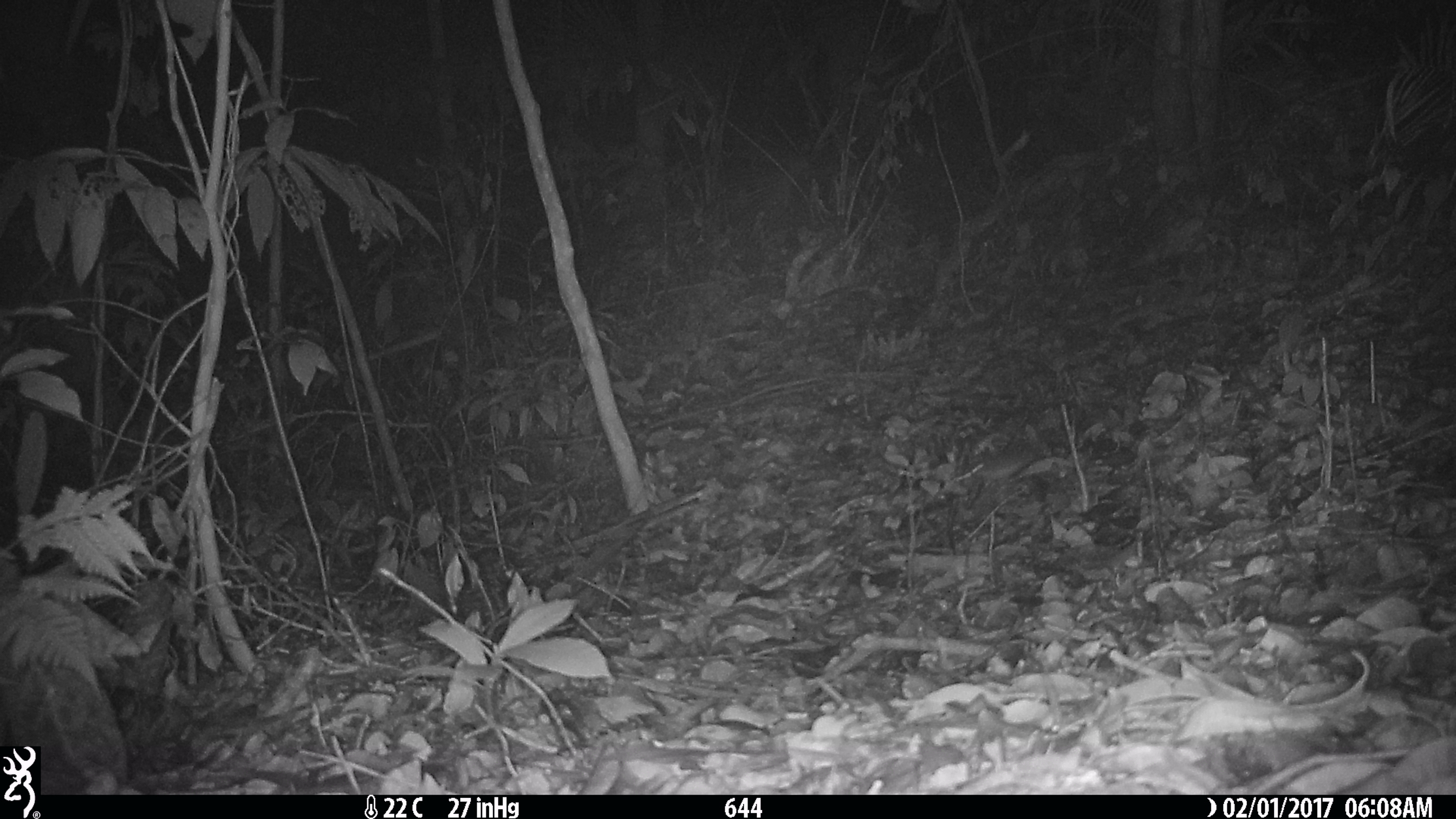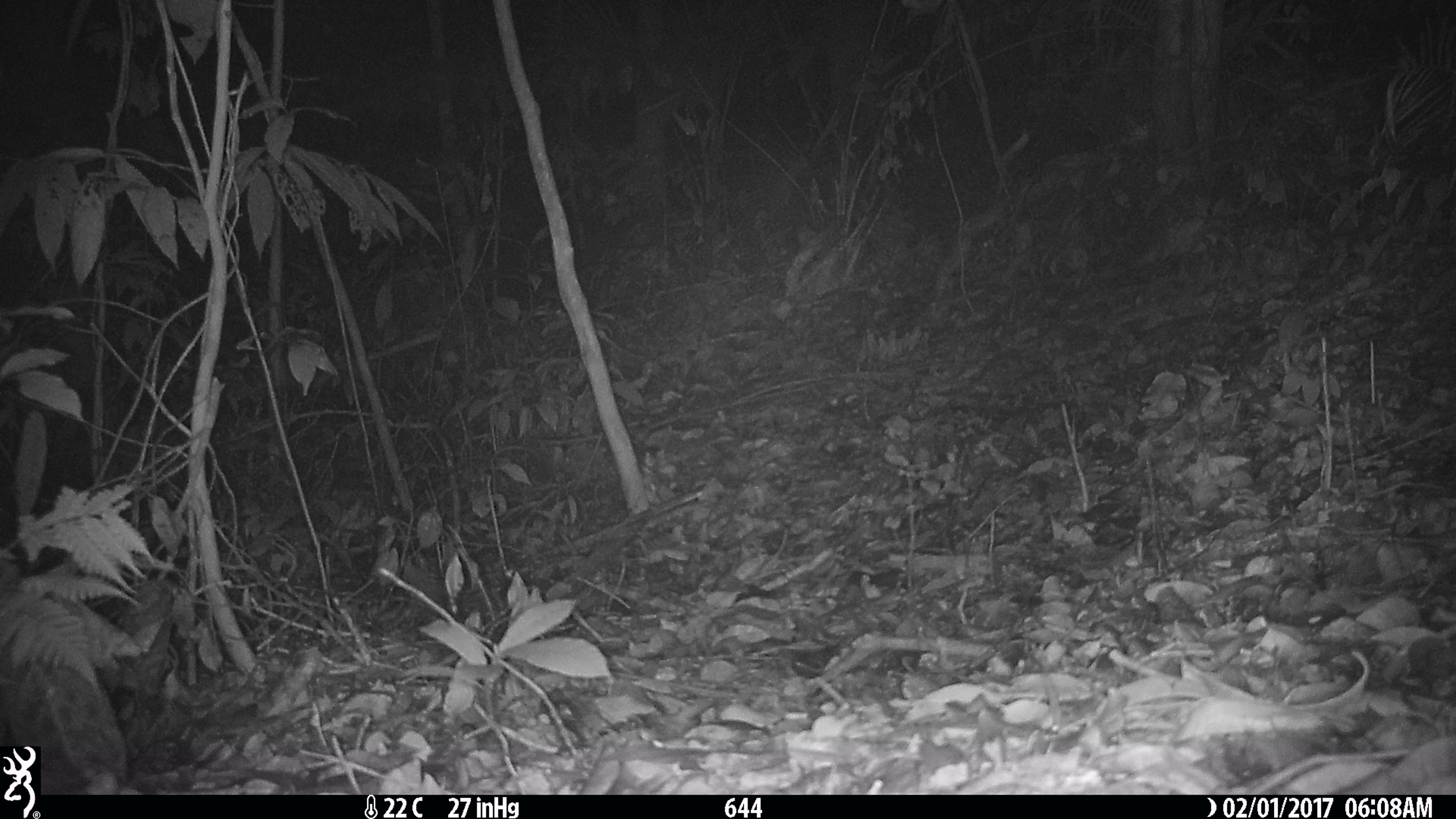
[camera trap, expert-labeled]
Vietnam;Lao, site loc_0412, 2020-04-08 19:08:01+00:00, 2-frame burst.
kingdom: Animalia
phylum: Chordata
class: Mammalia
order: Rodentia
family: Muridae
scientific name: Muridae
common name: old-world mice and rats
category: unidentified murid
Unidentified murid (old-world mice and rats) (Muridae). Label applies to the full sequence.